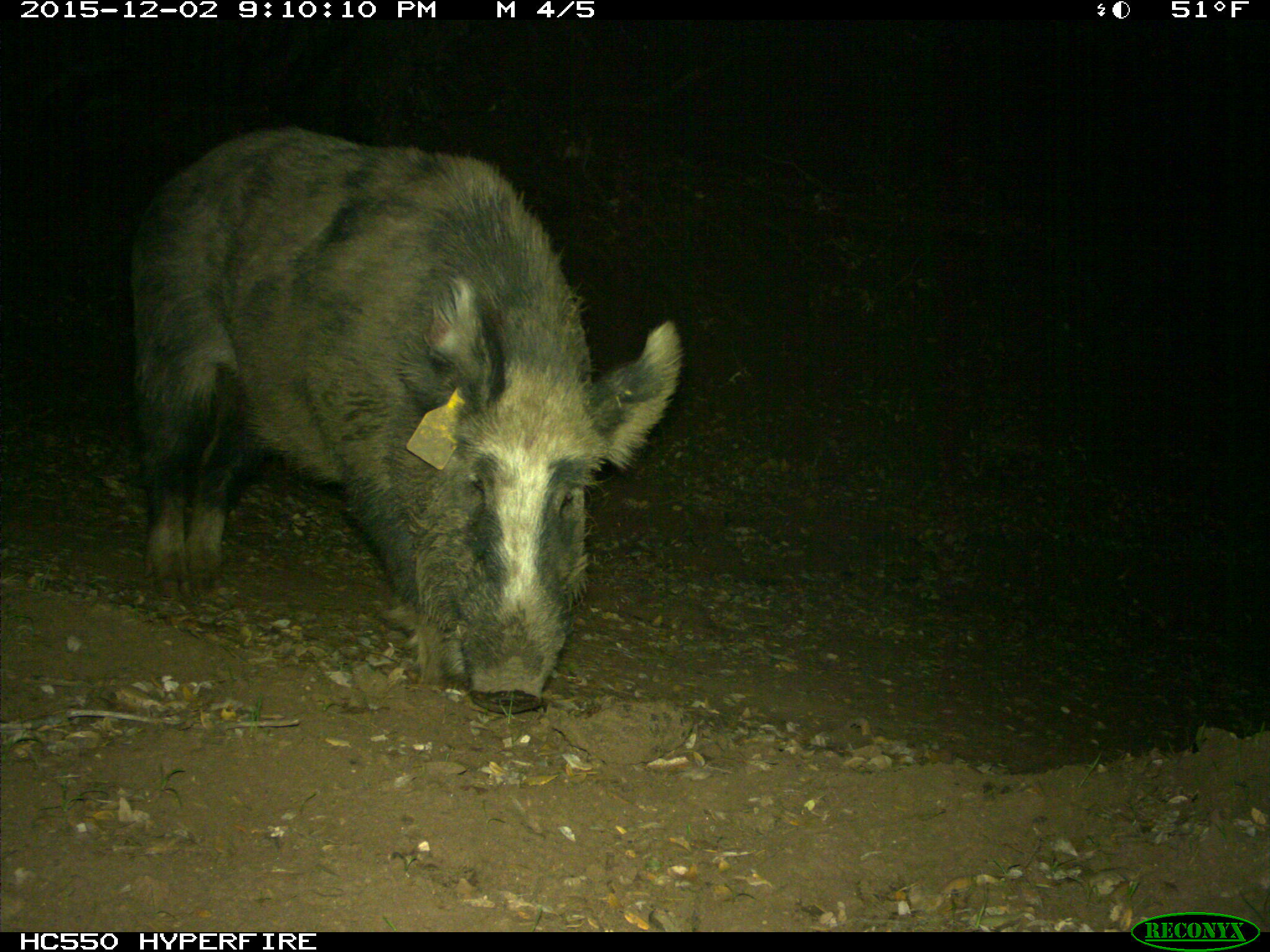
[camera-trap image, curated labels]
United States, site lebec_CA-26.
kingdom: Animalia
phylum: Chordata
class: Mammalia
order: Artiodactyla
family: Suidae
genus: Sus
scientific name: Sus scrofa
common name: wild boar